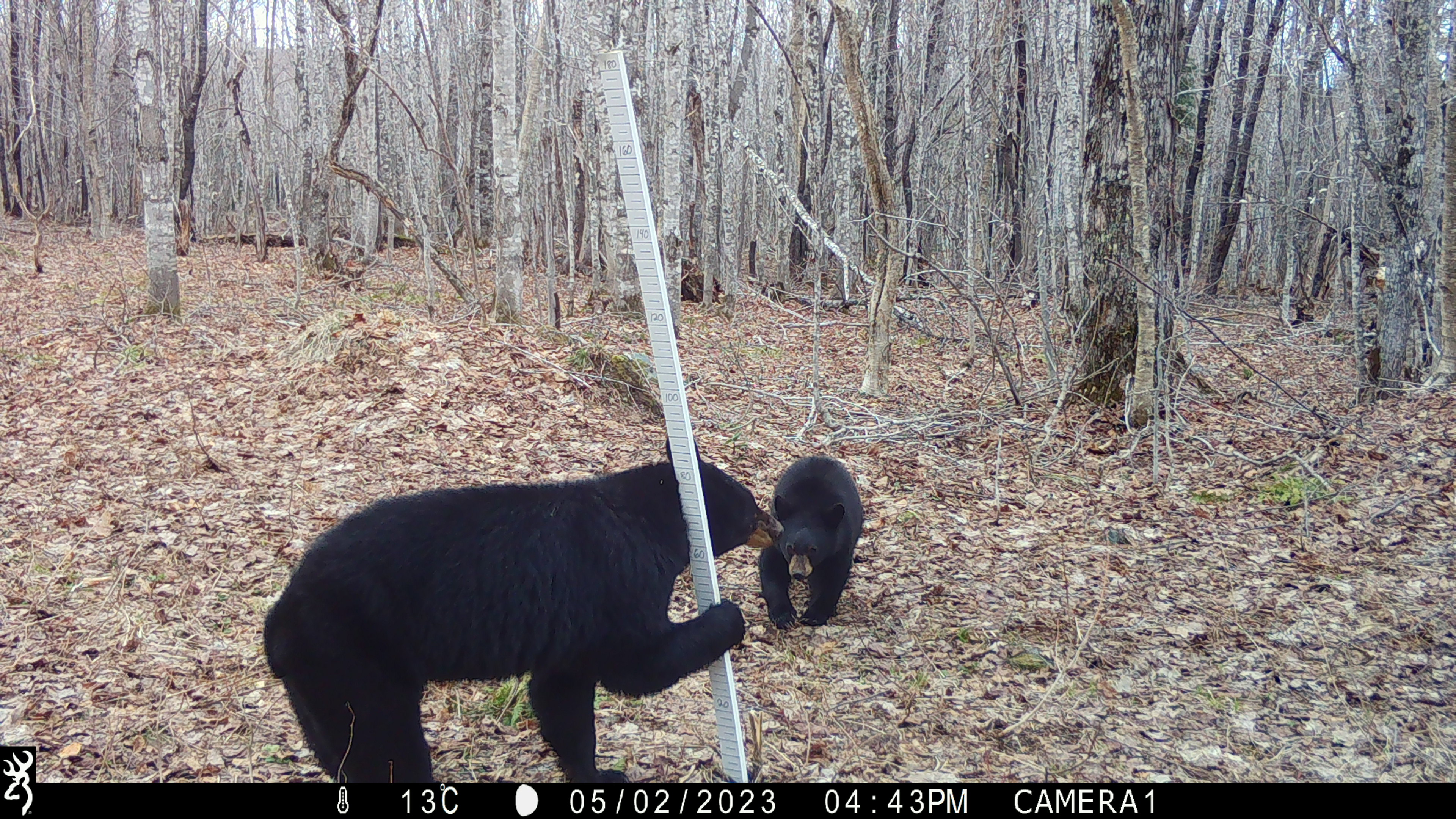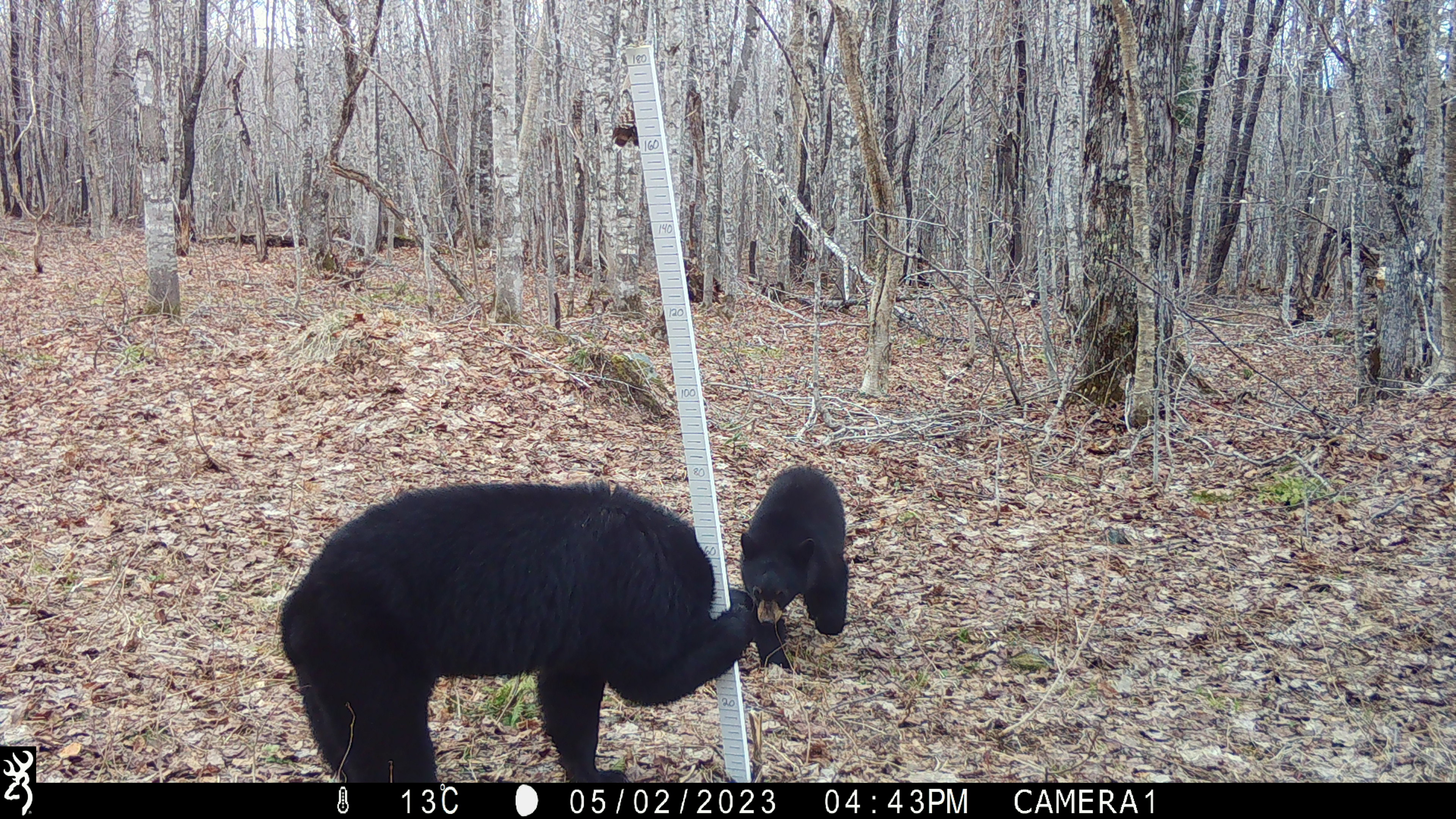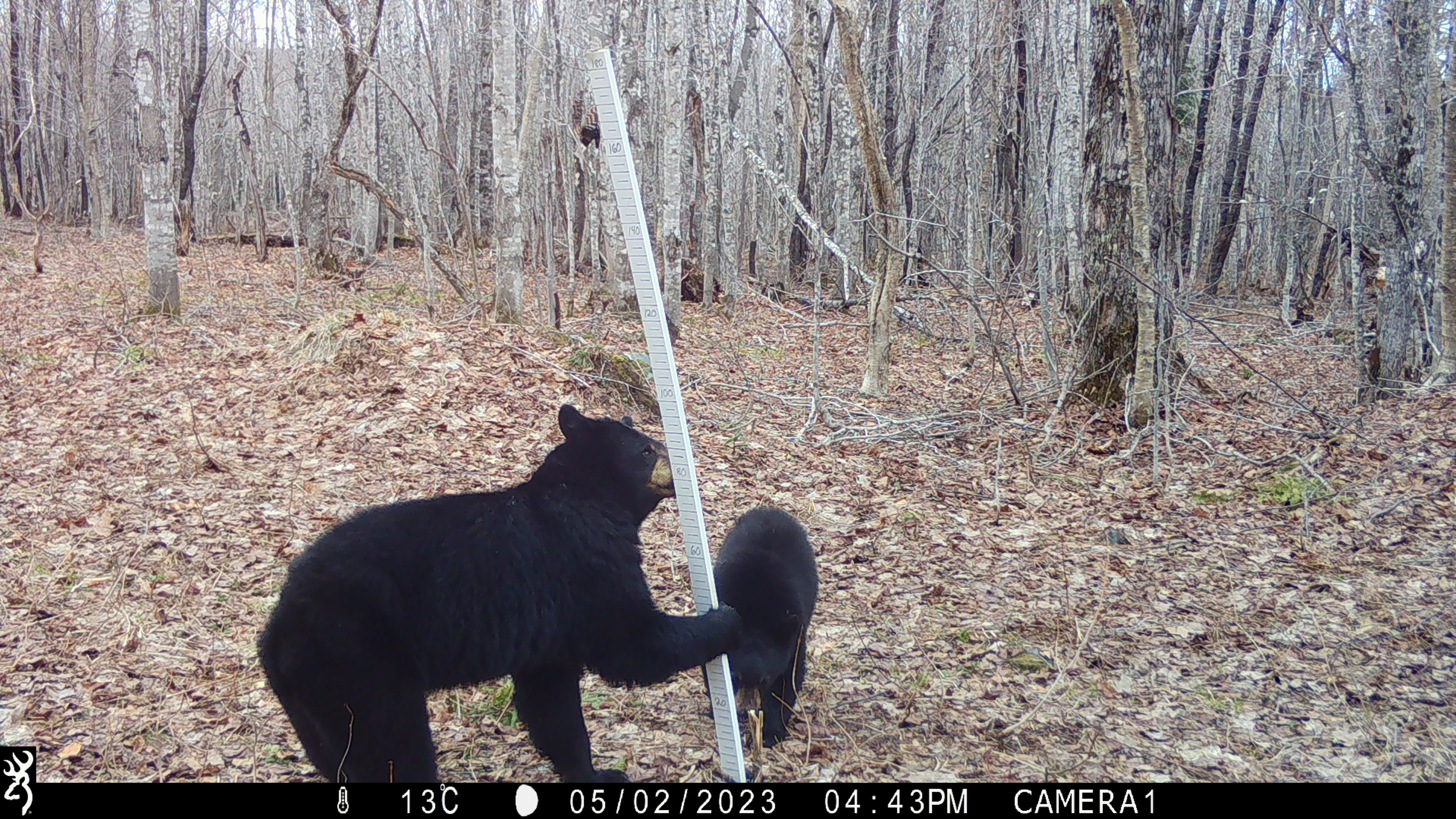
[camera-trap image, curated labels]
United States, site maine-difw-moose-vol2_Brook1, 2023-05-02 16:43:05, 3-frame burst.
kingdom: Animalia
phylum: Chordata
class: Mammalia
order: Carnivora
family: Ursidae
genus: Ursus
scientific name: Ursus americanus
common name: black bear